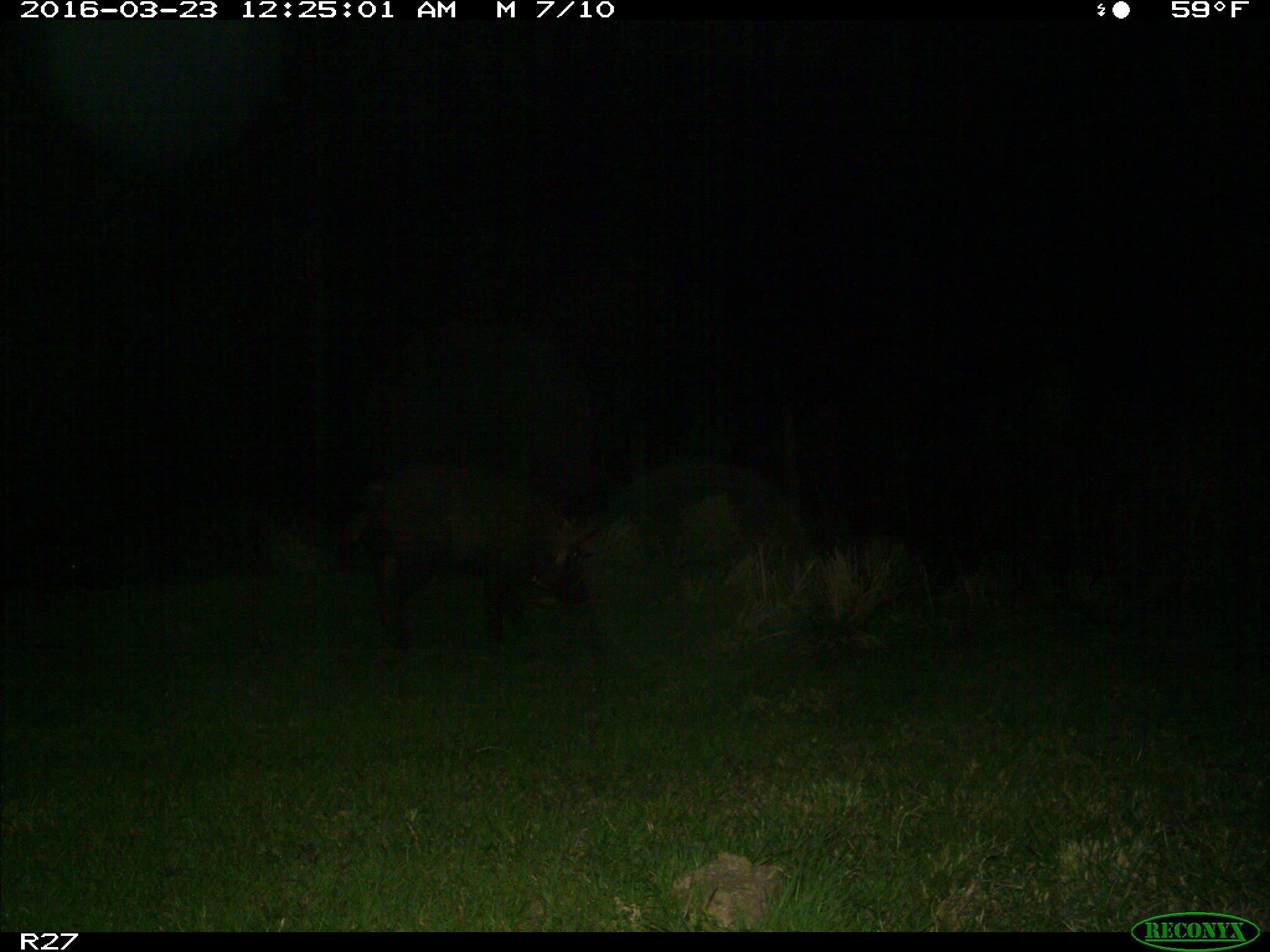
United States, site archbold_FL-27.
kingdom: Animalia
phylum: Chordata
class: Mammalia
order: Artiodactyla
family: Suidae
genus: Sus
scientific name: Sus scrofa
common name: wild boar